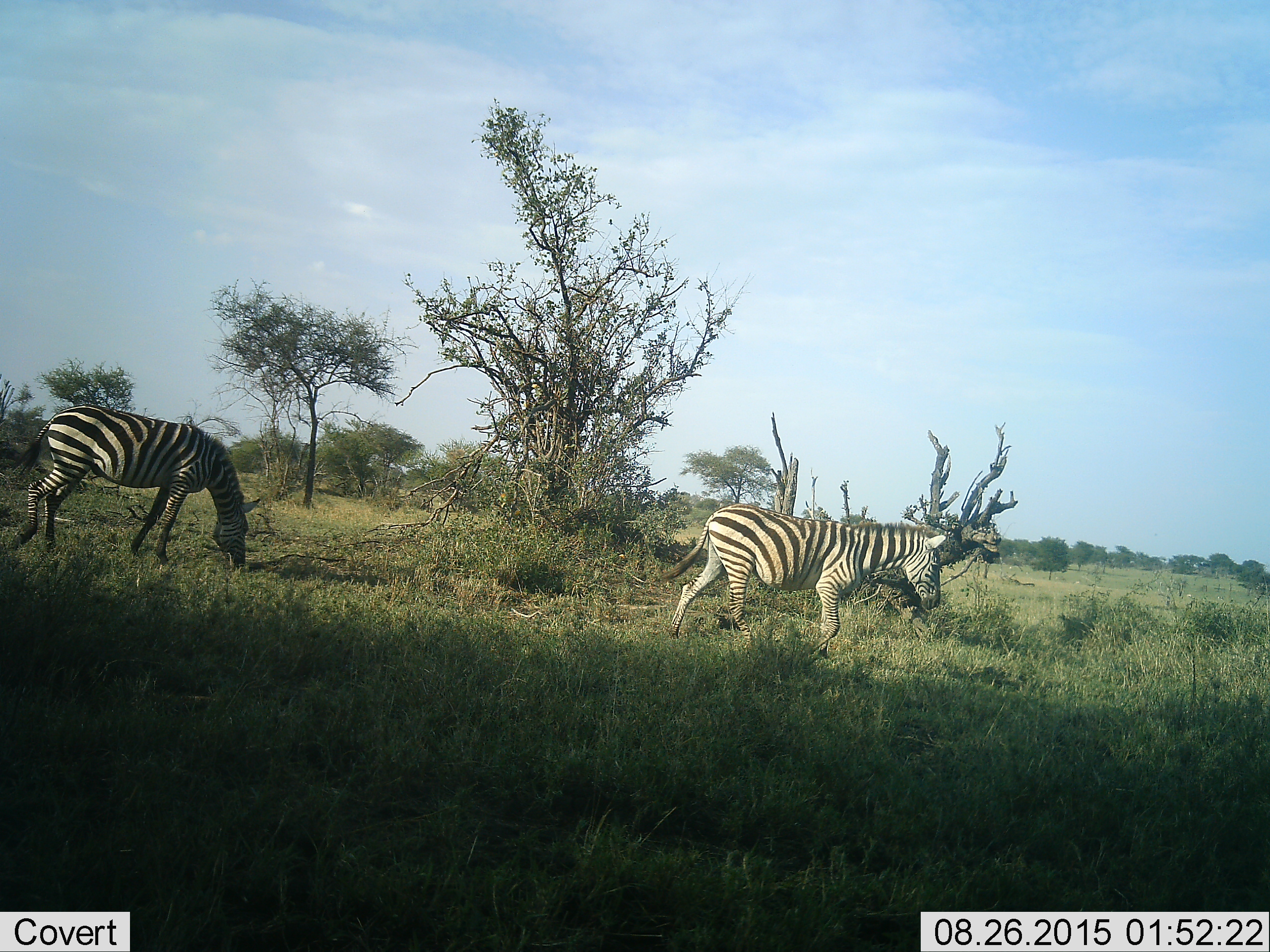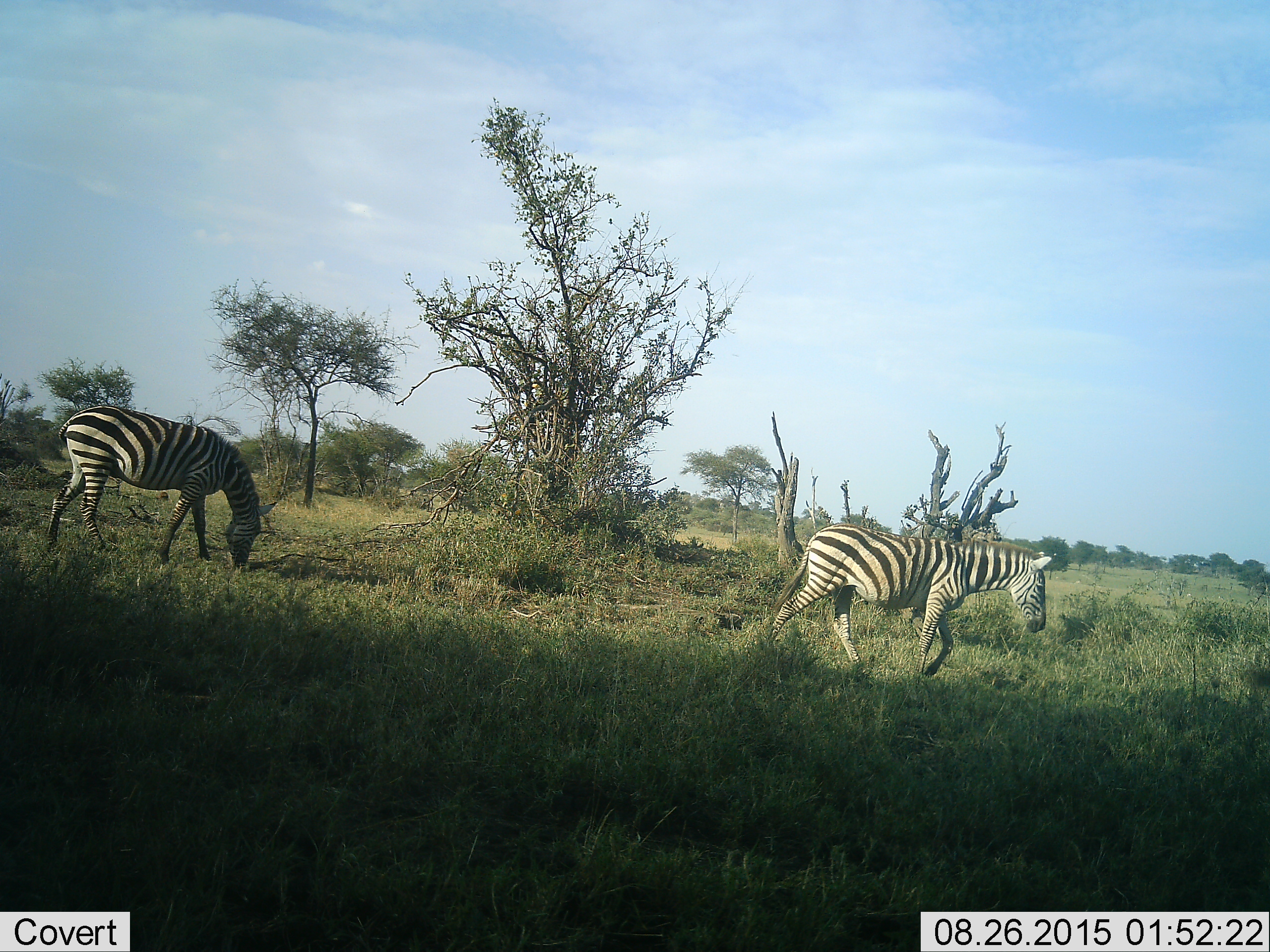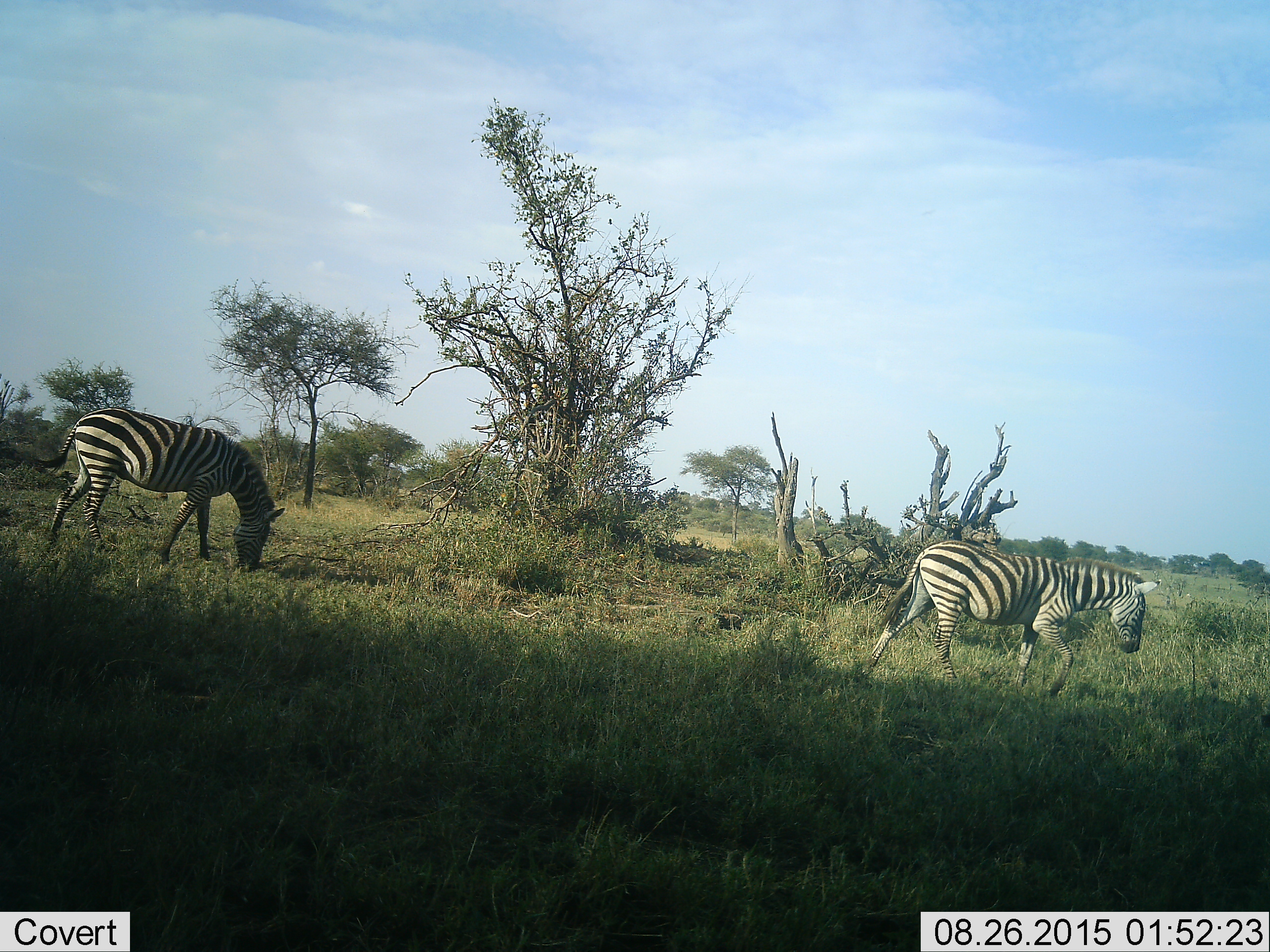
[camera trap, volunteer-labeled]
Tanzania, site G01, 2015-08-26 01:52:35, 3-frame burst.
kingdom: Animalia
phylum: Chordata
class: Mammalia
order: Perissodactyla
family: Equidae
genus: Equus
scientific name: Equus quagga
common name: plains zebra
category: zebra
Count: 2.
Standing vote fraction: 21%.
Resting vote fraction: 5%.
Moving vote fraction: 74%.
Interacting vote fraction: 0%.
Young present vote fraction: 0%.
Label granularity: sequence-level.